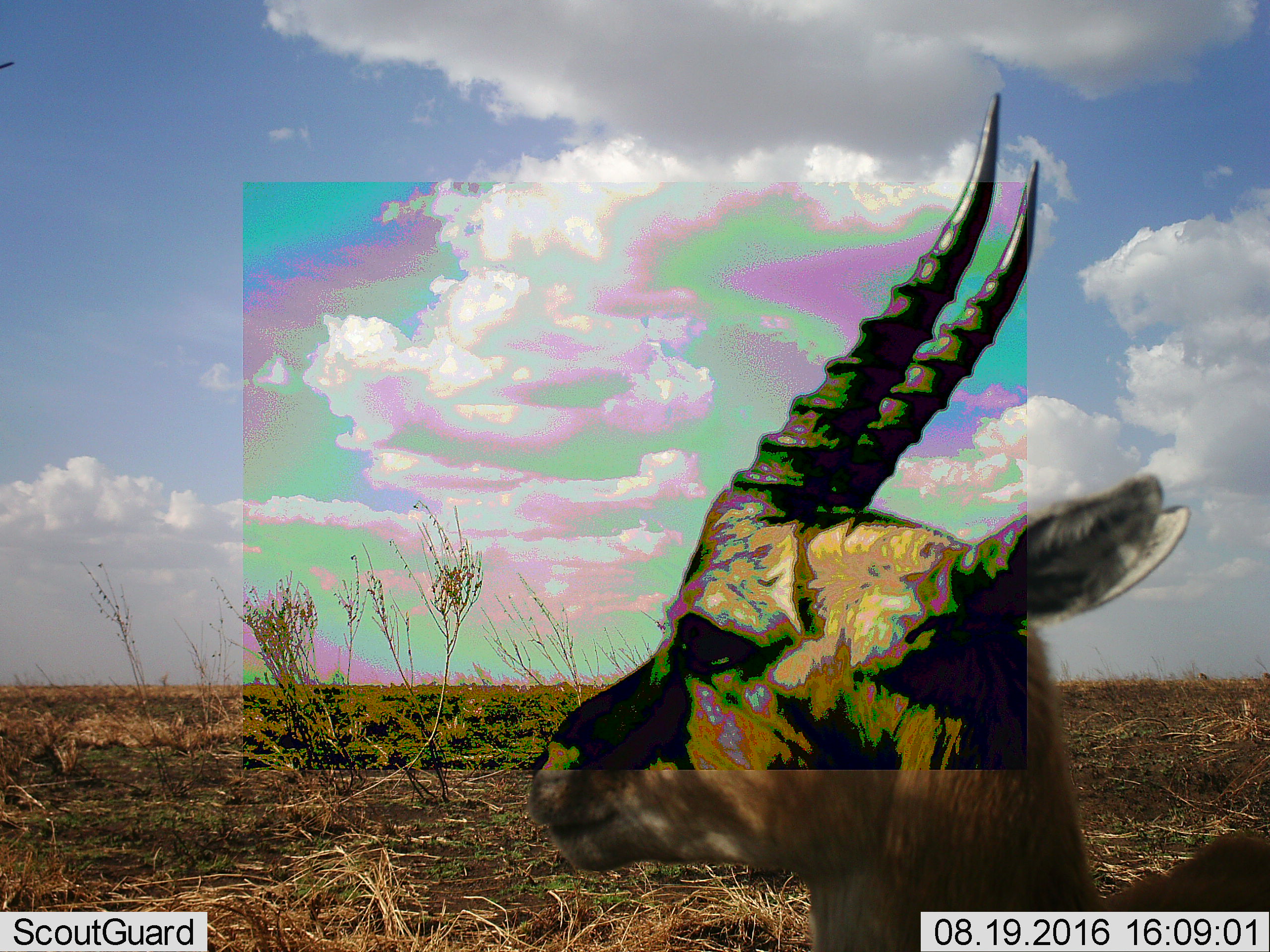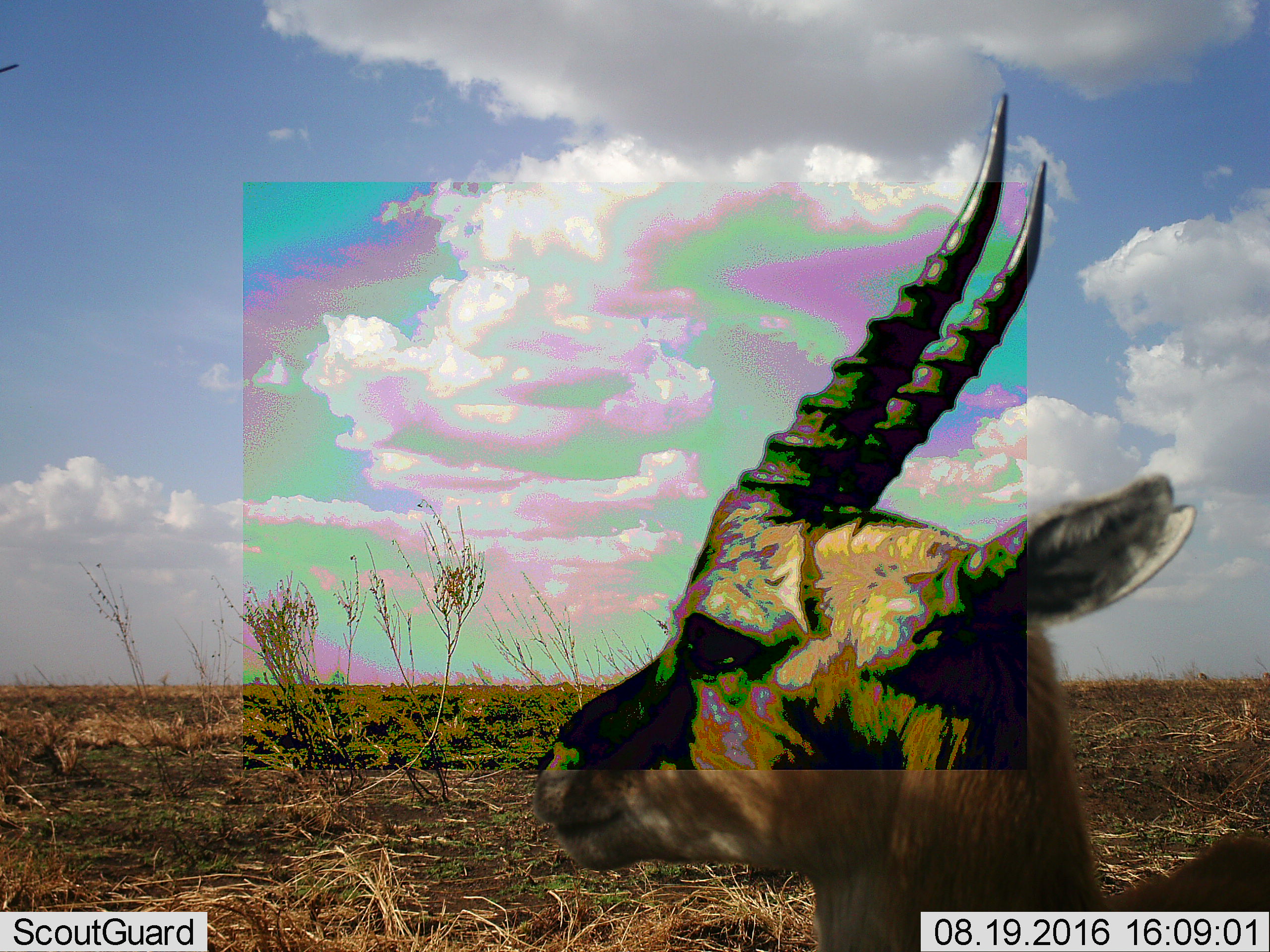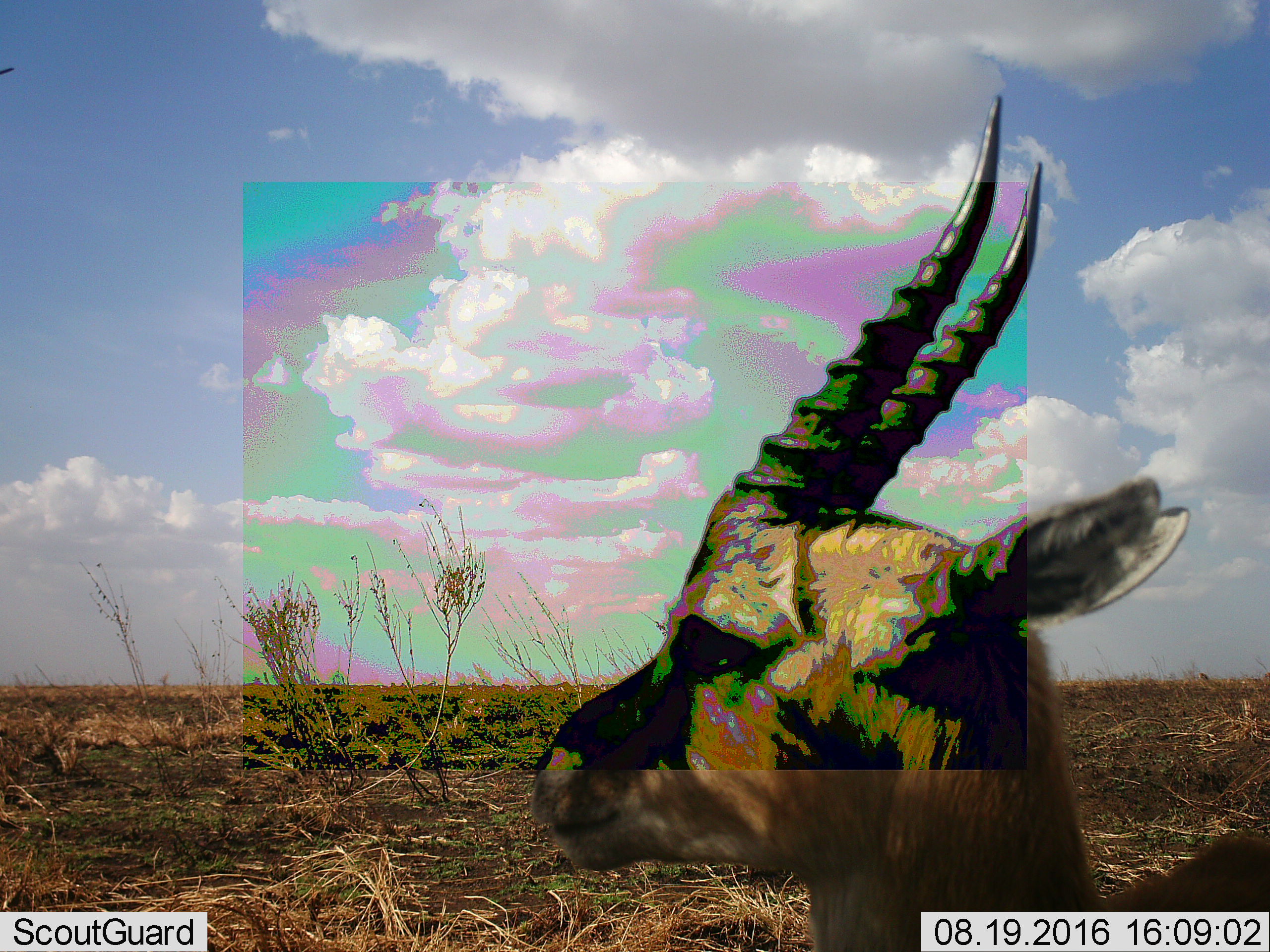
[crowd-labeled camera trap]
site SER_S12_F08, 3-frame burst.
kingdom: Animalia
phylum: Chordata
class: Mammalia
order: Artiodactyla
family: Bovidae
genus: Eudorcas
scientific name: Eudorcas thomsonii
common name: thomson's gazelle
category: gazellethomsons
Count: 1.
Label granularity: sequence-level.